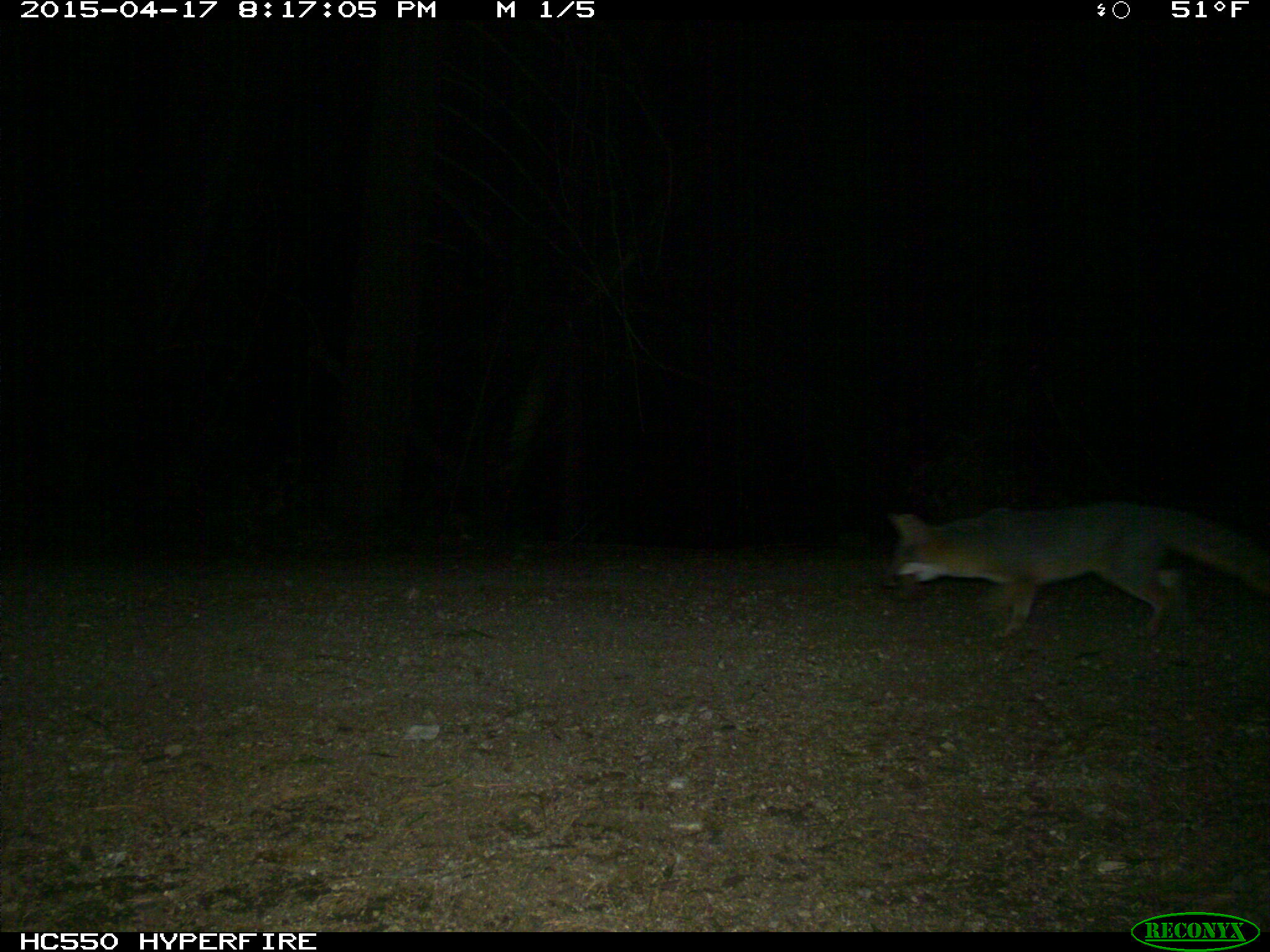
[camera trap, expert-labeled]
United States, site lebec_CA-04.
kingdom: Animalia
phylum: Chordata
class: Mammalia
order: Carnivora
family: Canidae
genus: Urocyon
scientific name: Urocyon cinereoargenteus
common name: gray fox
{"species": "Urocyon cinereoargenteus (gray fox)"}